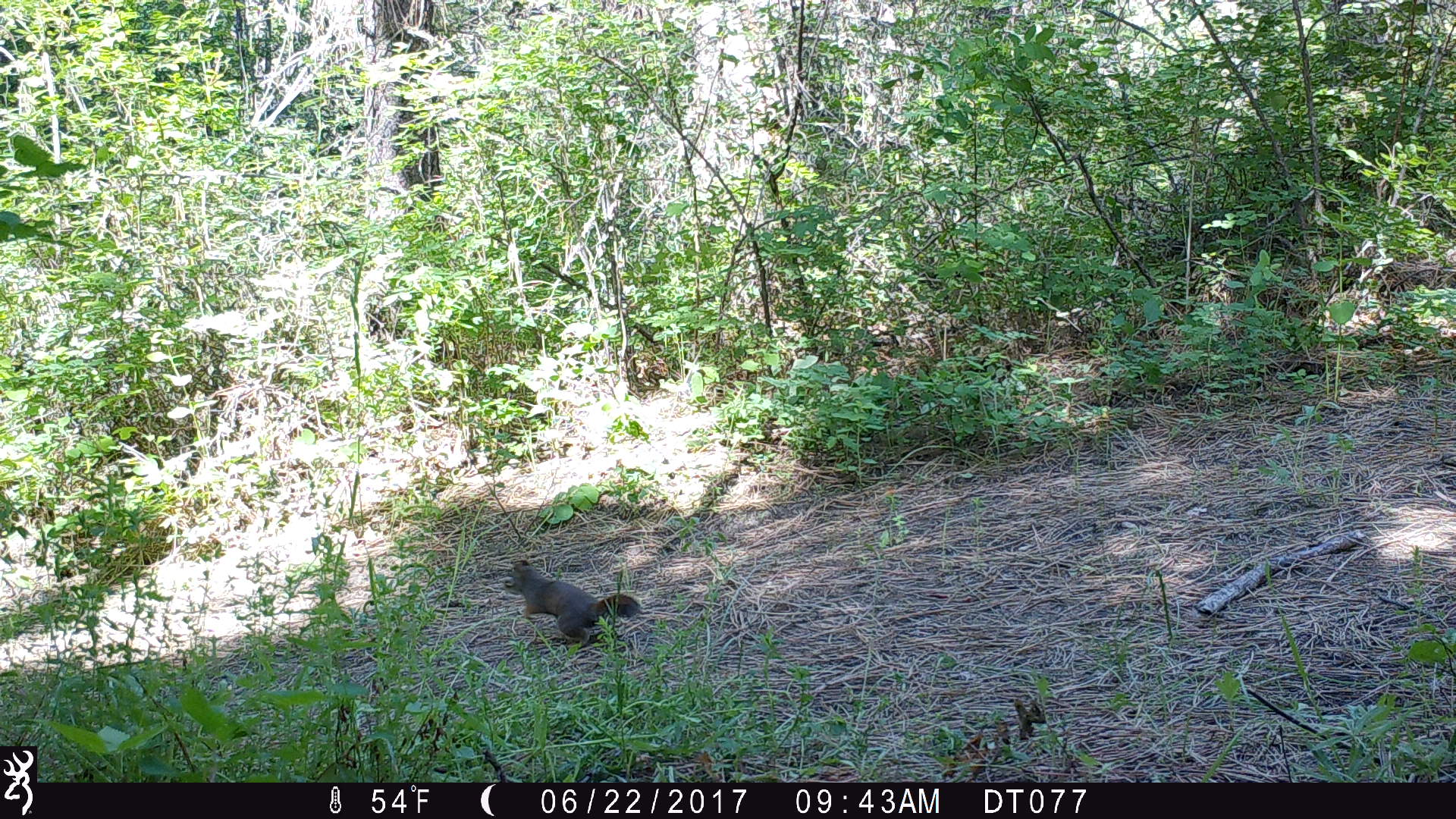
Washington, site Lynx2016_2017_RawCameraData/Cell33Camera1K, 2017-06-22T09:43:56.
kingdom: Animalia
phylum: Chordata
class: Mammalia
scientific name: Mammalia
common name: small mammal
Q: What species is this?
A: Small mammal (Mammalia).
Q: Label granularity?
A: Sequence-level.